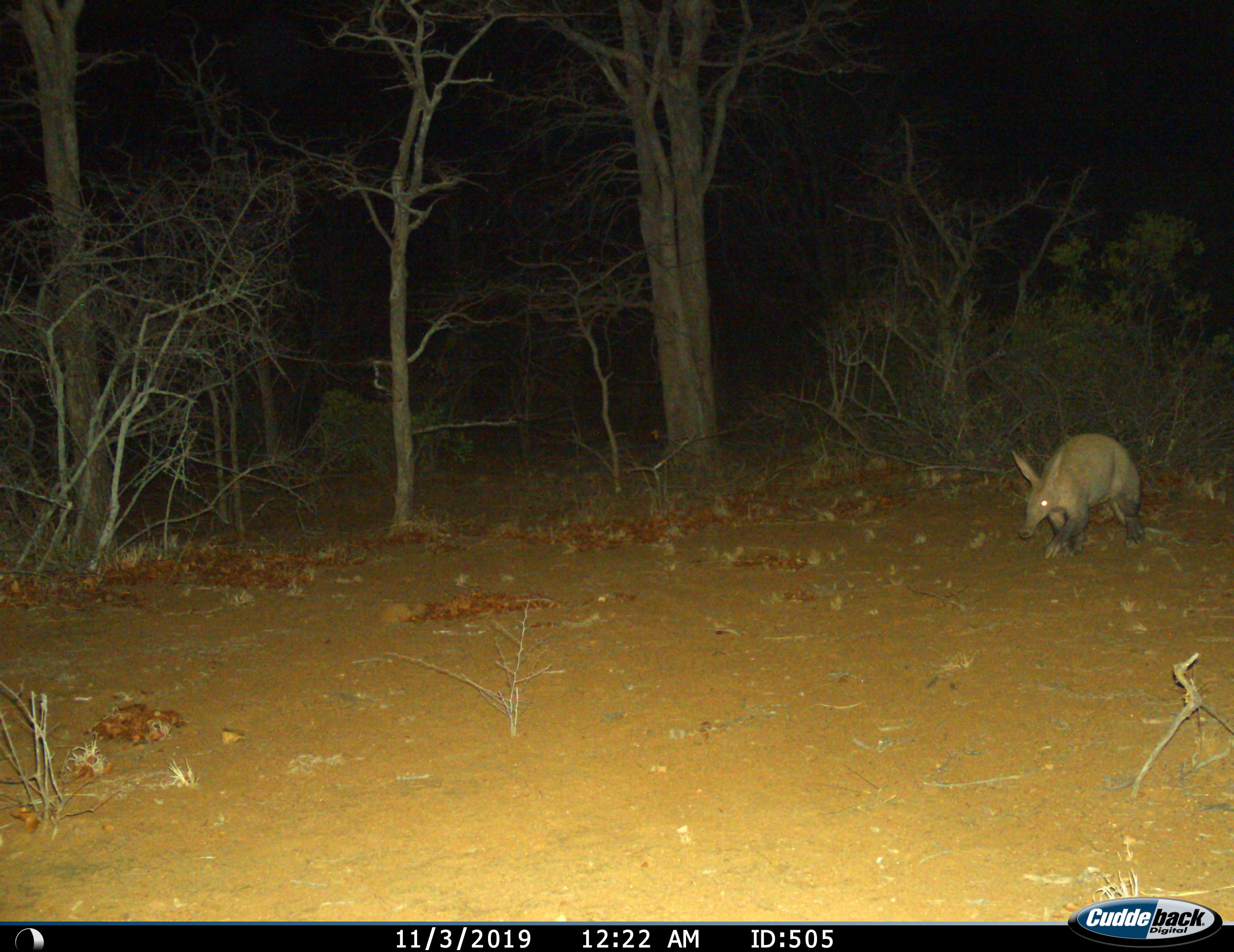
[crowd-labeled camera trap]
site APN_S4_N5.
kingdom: Animalia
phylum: Chordata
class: Mammalia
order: Tubulidentata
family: Orycteropodidae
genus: Orycteropus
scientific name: Orycteropus afer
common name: aardvark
Aardvark (Orycteropus afer), count 1. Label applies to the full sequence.